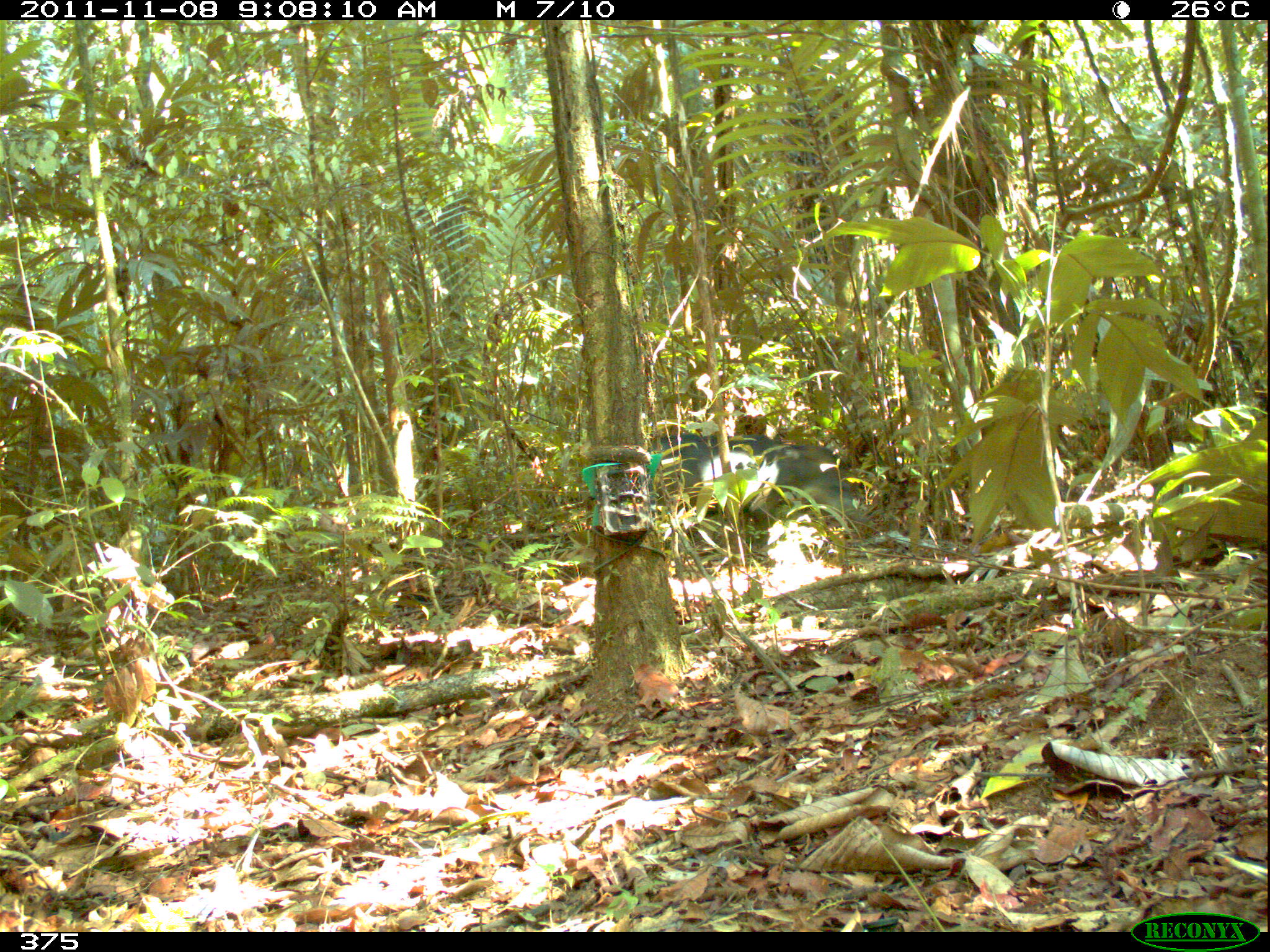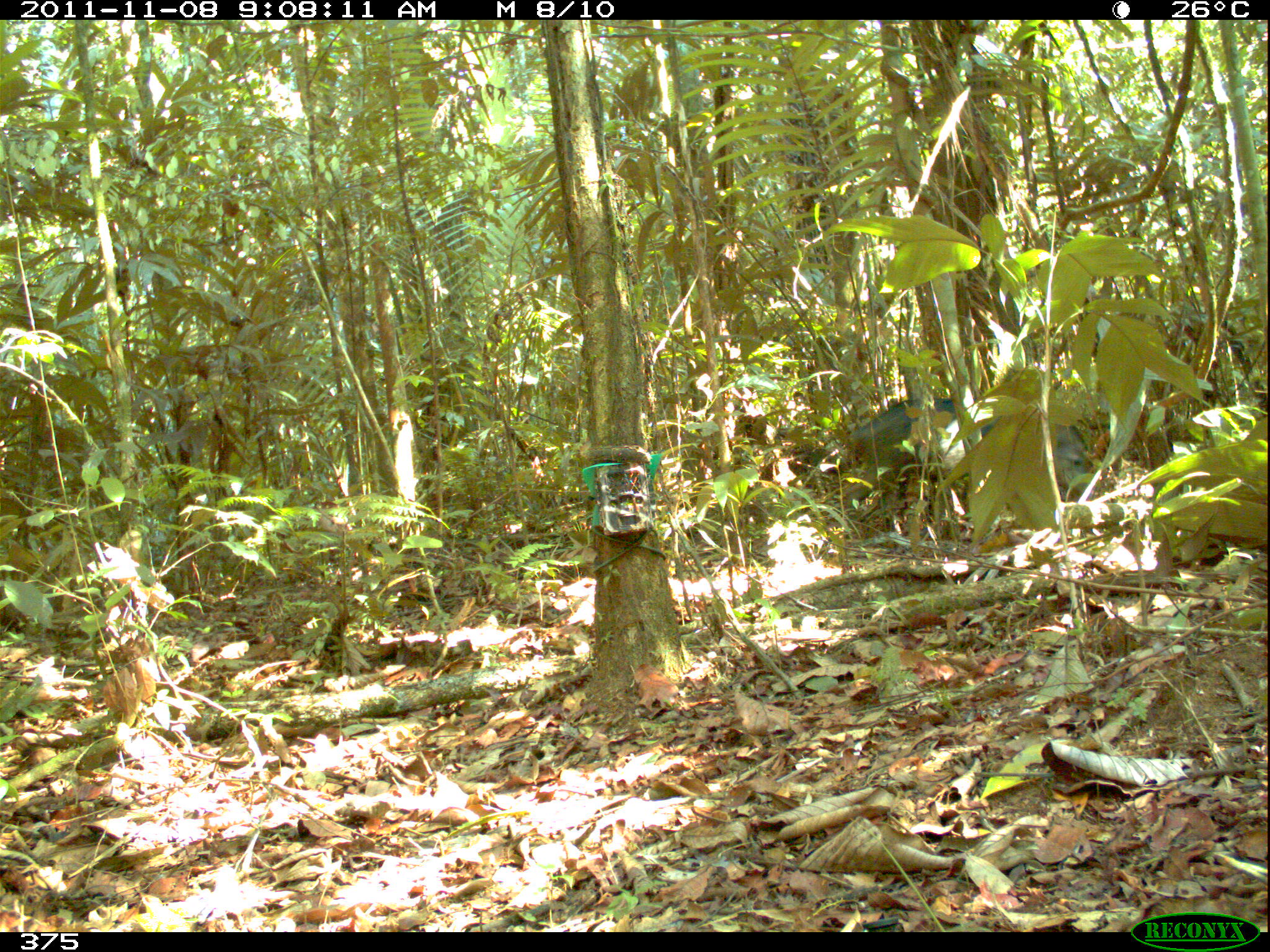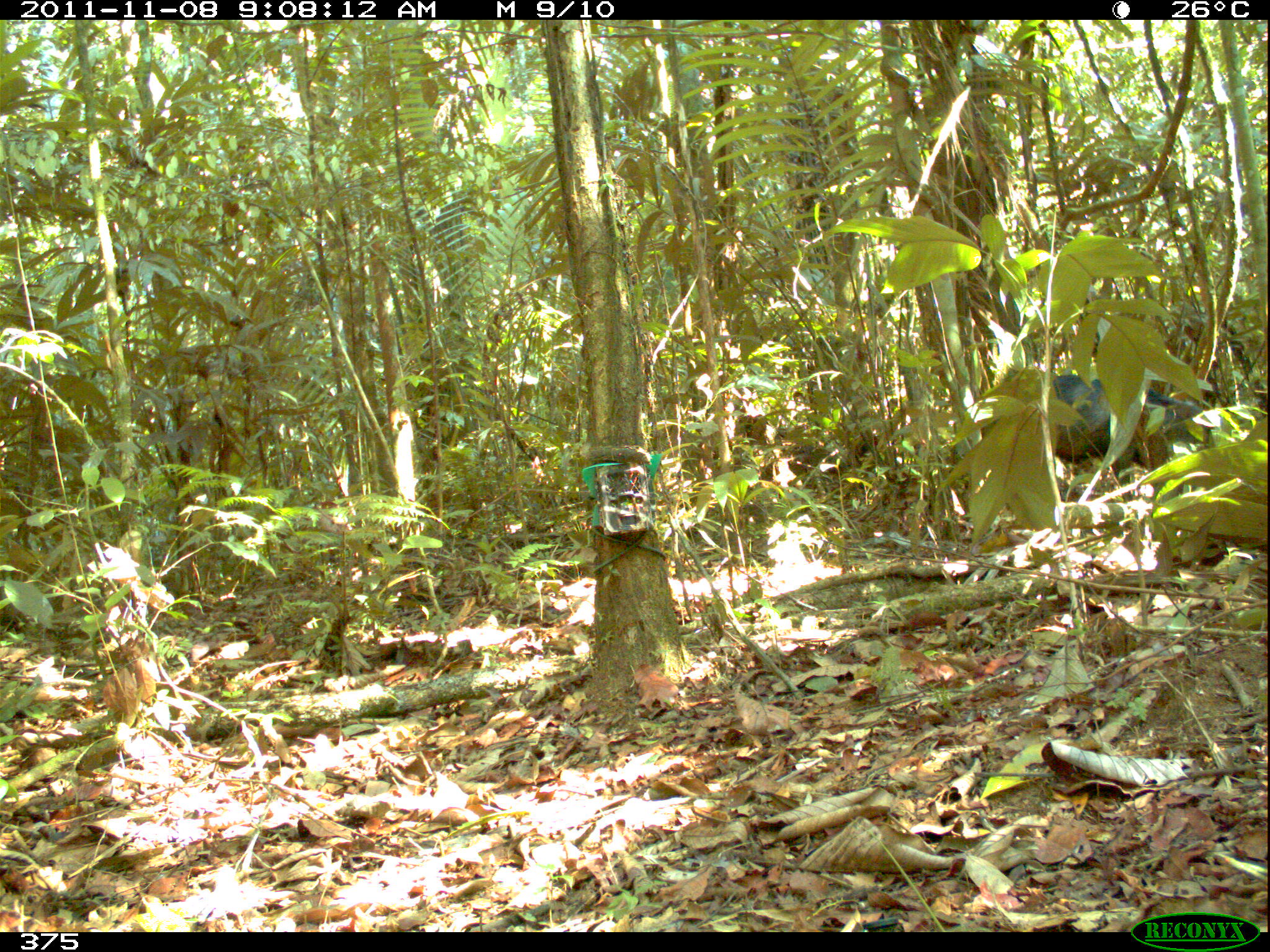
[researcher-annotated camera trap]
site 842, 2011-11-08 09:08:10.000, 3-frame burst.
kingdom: Animalia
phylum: Chordata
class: Mammalia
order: Artiodactyla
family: Tayassuidae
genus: Tayassu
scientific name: Tayassu pecari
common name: white-lipped peccary